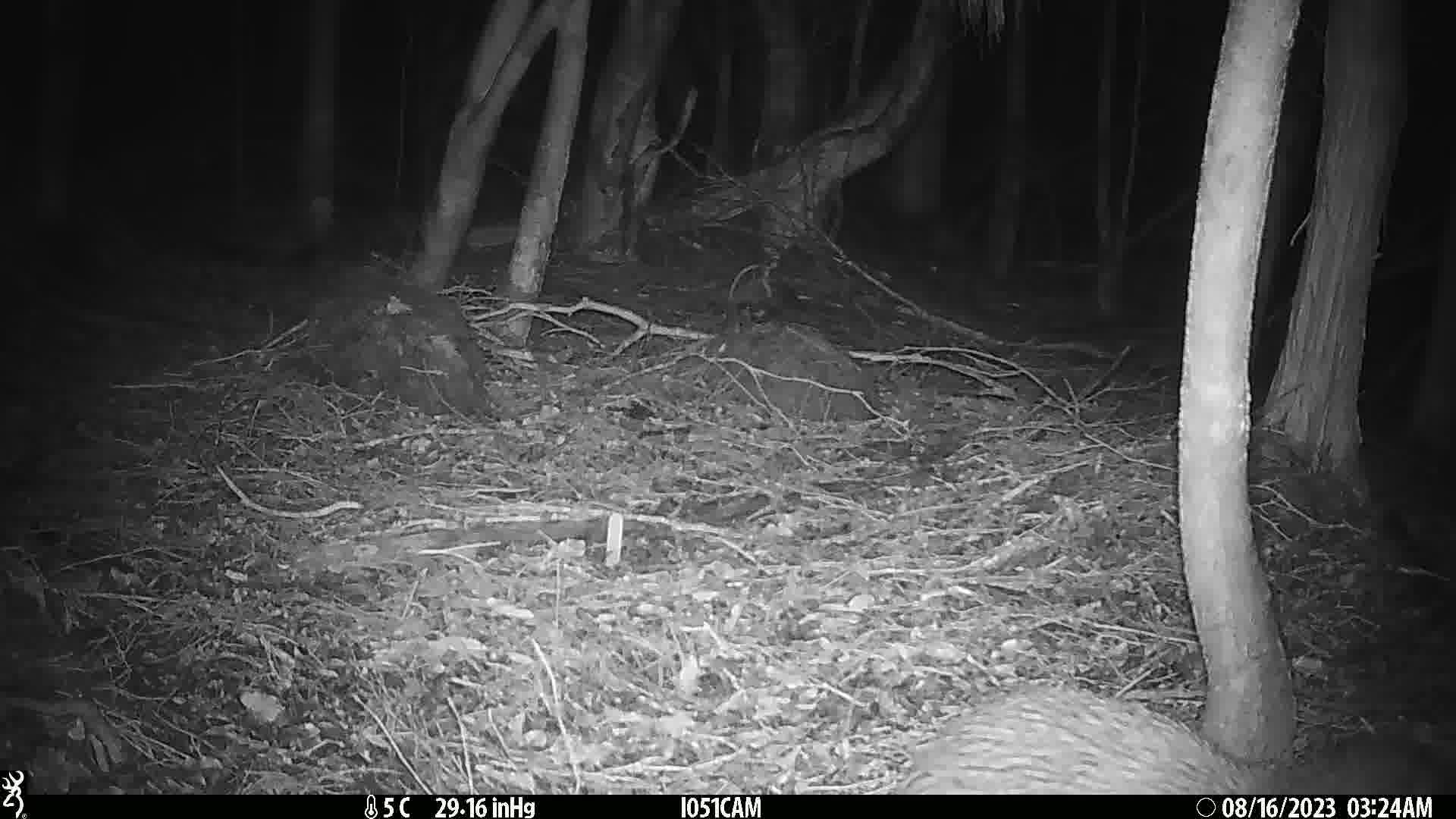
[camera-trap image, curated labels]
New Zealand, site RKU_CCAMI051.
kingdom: Animalia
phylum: Chordata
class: Aves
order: Apterygiformes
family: Apterygidae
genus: Apteryx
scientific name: Apteryx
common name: kiwi